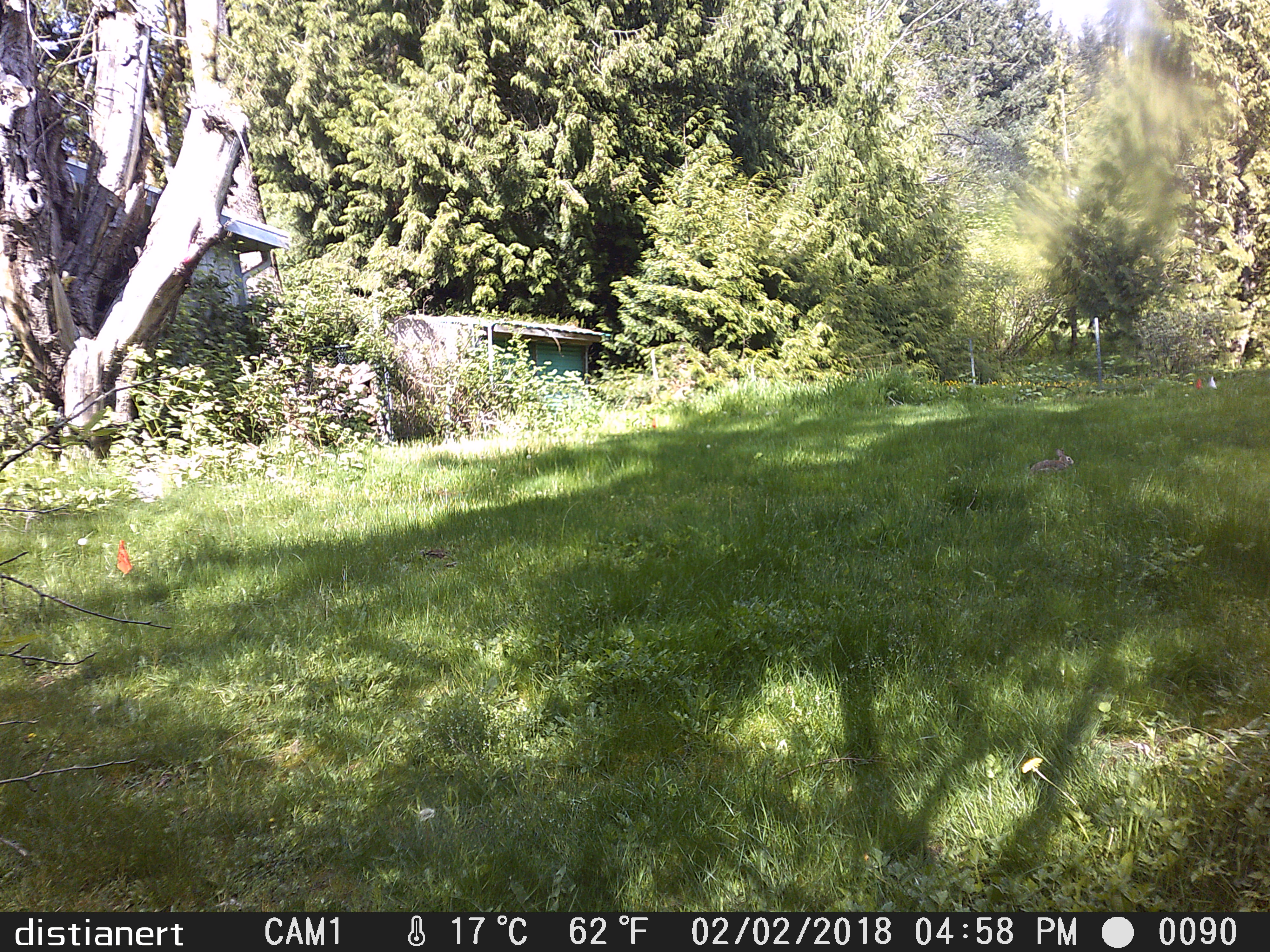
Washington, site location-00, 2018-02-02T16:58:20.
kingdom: Animalia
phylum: Chordata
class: Mammalia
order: Lagomorpha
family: Leporidae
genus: Sylvilagus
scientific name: Sylvilagus floridanus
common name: eastern cottontail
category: rabbit